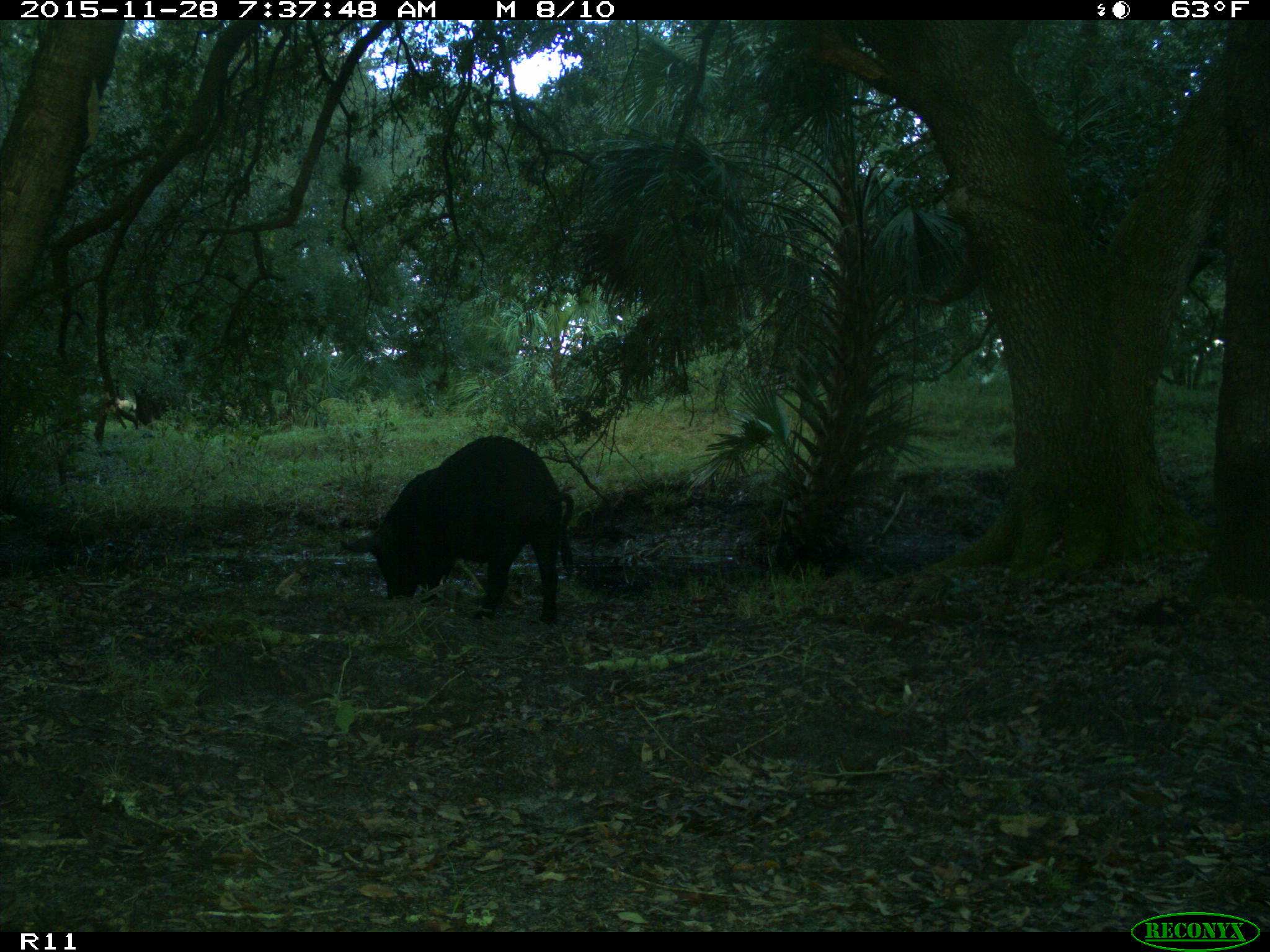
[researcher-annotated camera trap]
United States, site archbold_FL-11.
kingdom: Animalia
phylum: Chordata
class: Mammalia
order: Artiodactyla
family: Suidae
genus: Sus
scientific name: Sus scrofa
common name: wild boar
Sus scrofa (wild boar).